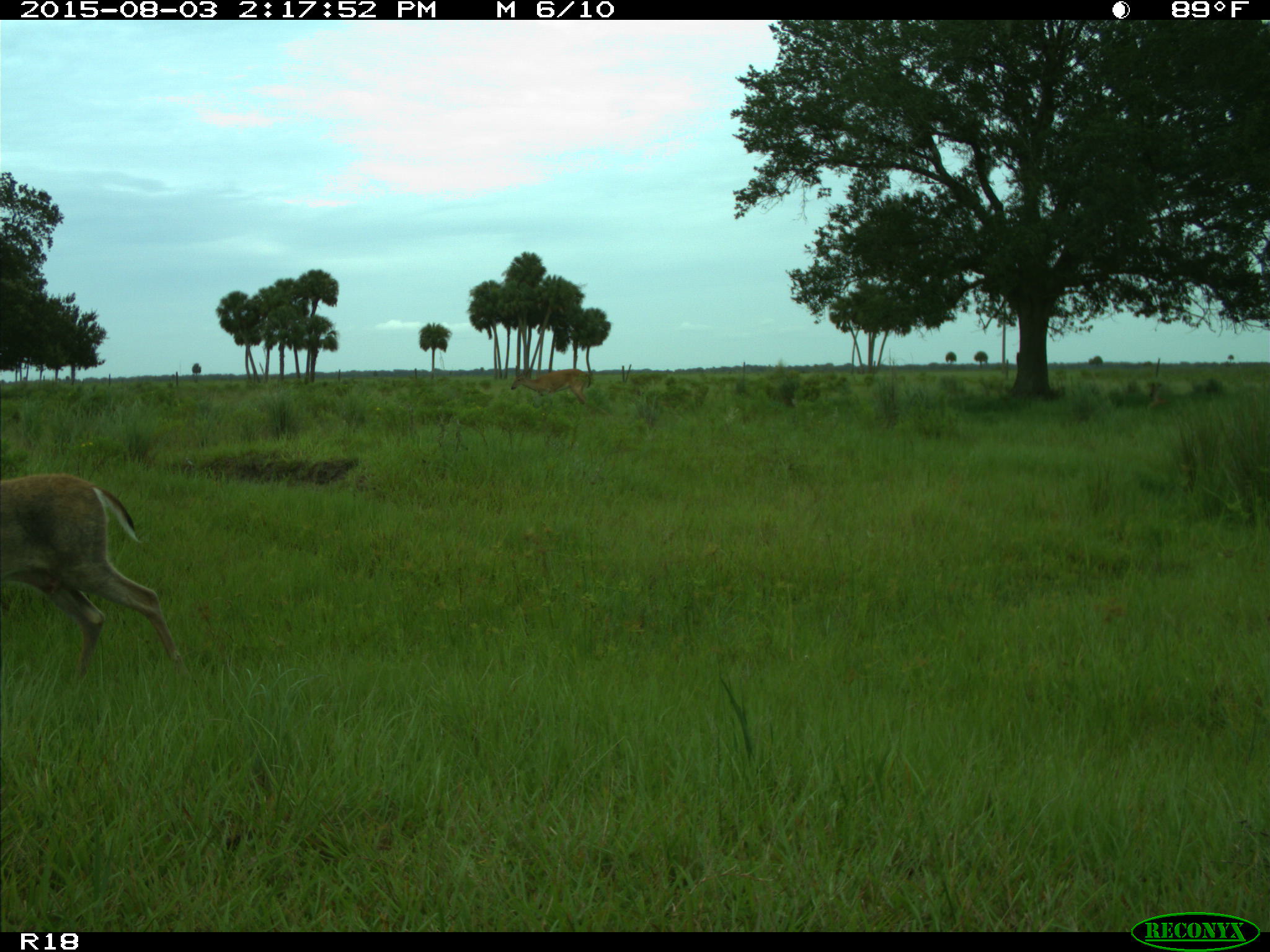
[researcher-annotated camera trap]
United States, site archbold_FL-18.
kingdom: Animalia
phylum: Chordata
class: Mammalia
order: Artiodactyla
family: Cervidae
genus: Odocoileus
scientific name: Odocoileus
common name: deer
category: unidentified deer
Unidentified deer (deer) (Odocoileus).